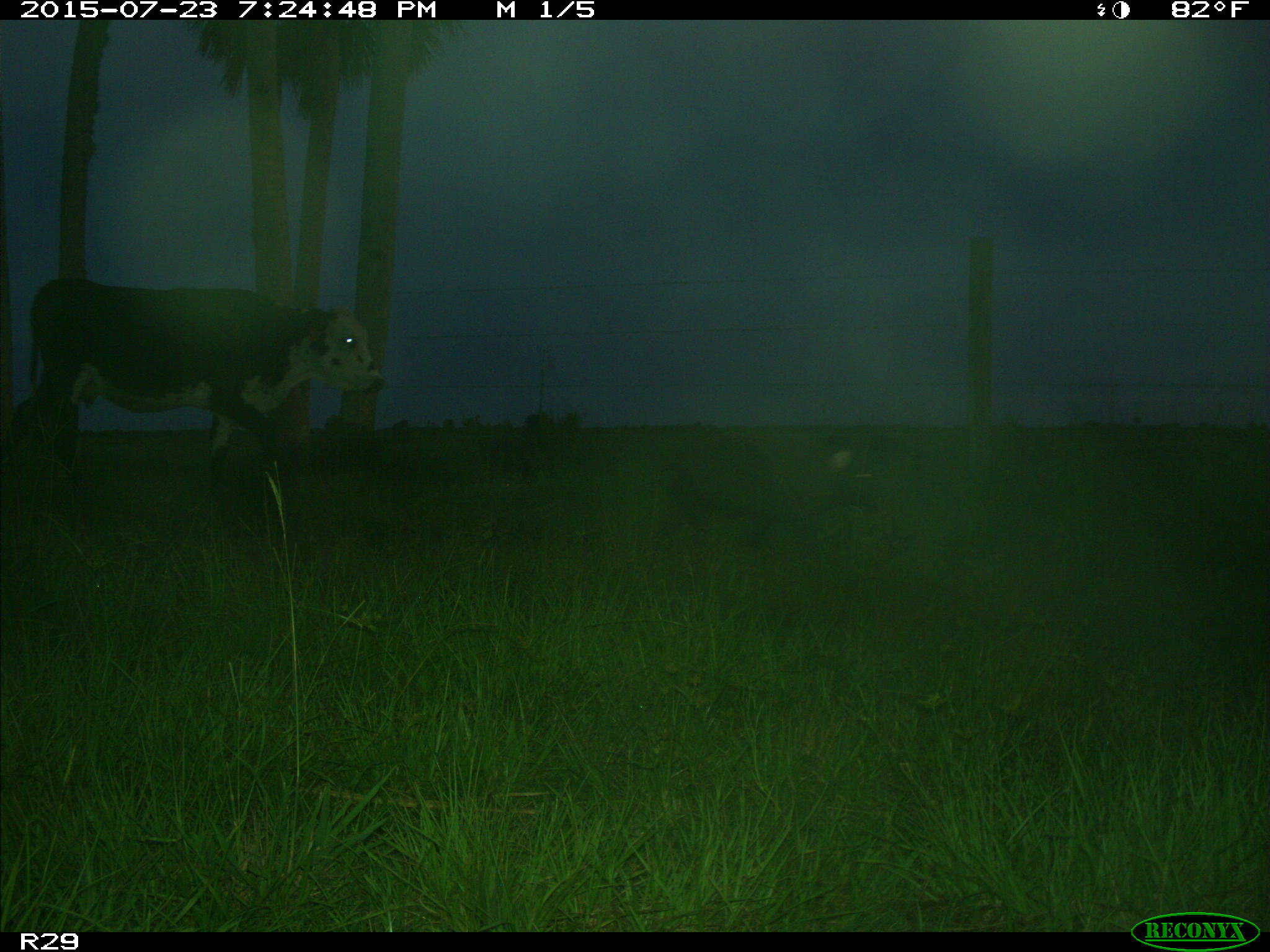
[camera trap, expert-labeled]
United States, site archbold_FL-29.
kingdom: Animalia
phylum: Chordata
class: Mammalia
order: Artiodactyla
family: Suidae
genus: Sus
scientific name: Sus scrofa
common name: wild boar